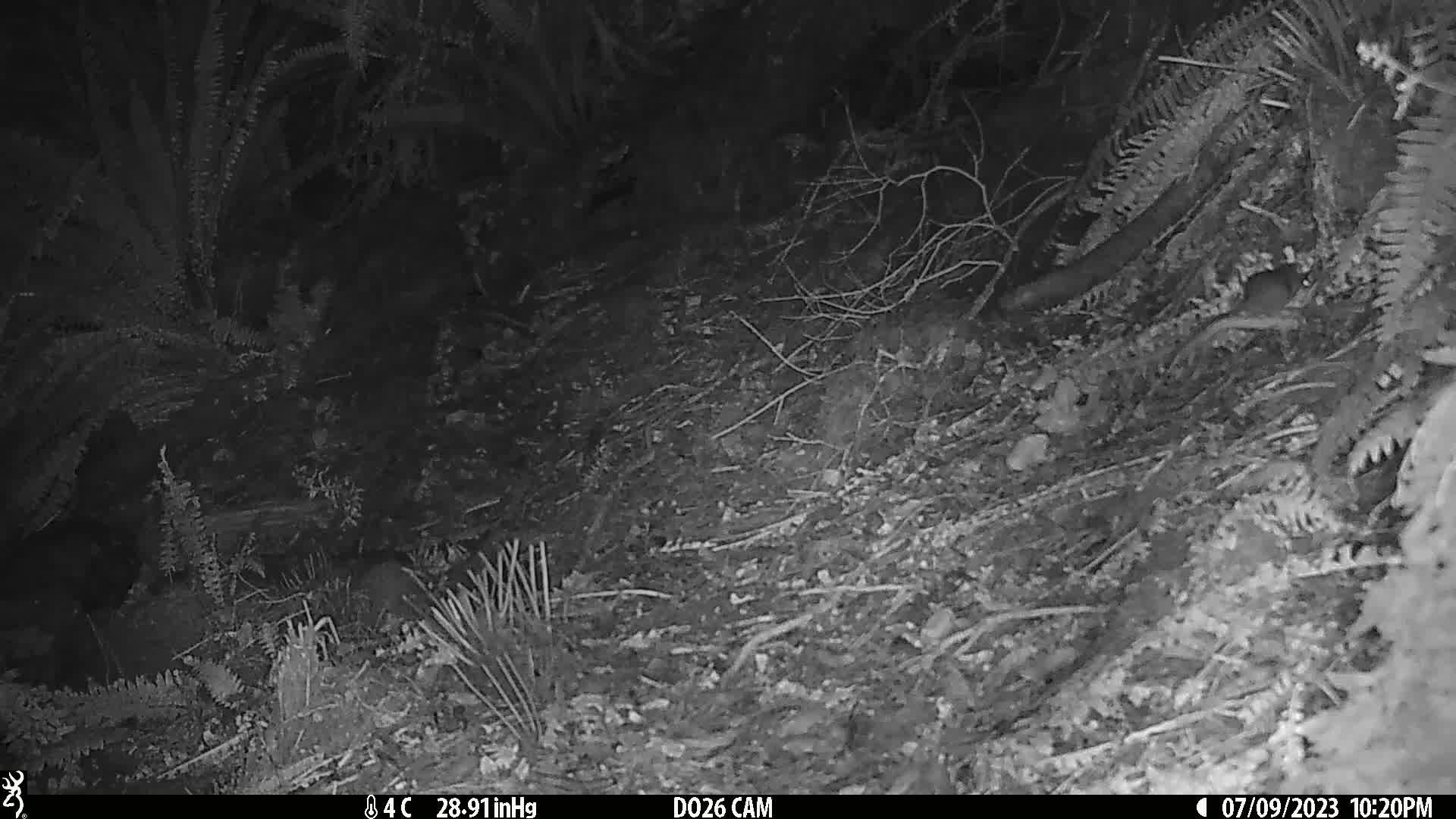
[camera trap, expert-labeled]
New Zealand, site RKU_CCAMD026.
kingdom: Animalia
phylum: Chordata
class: Mammalia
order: Rodentia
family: Muridae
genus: Rattus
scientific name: Rattus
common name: rat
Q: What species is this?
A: Rat (Rattus).